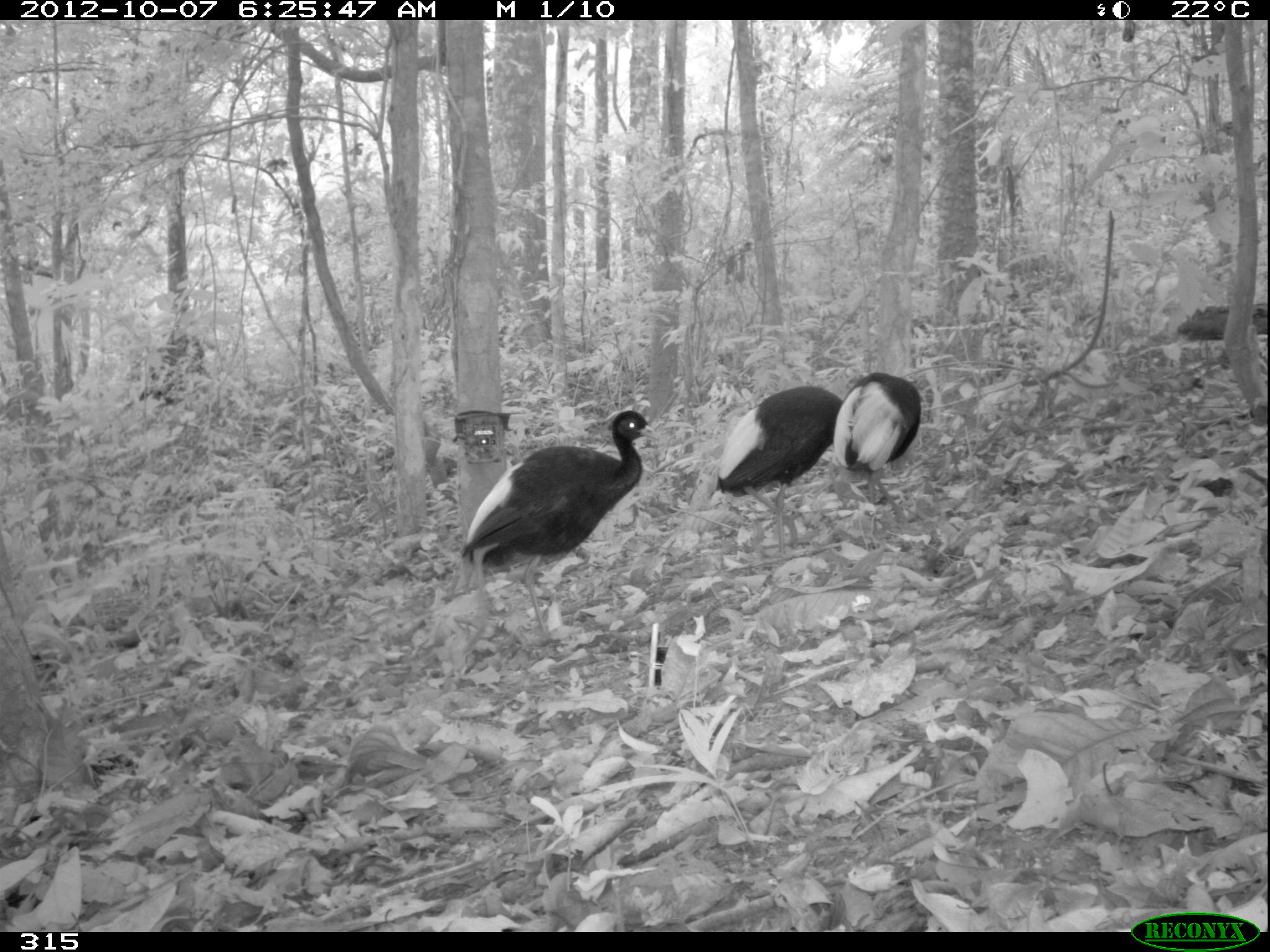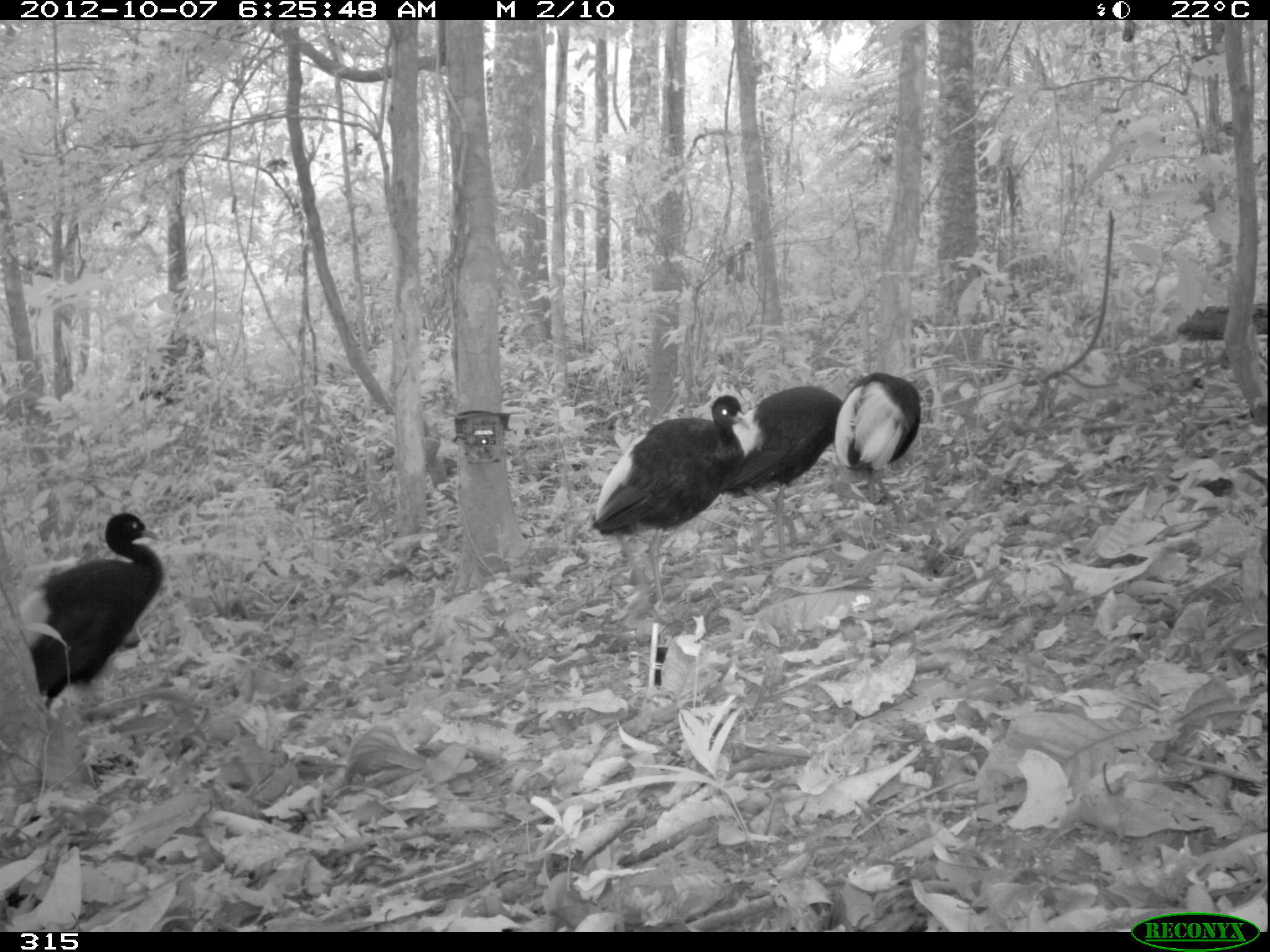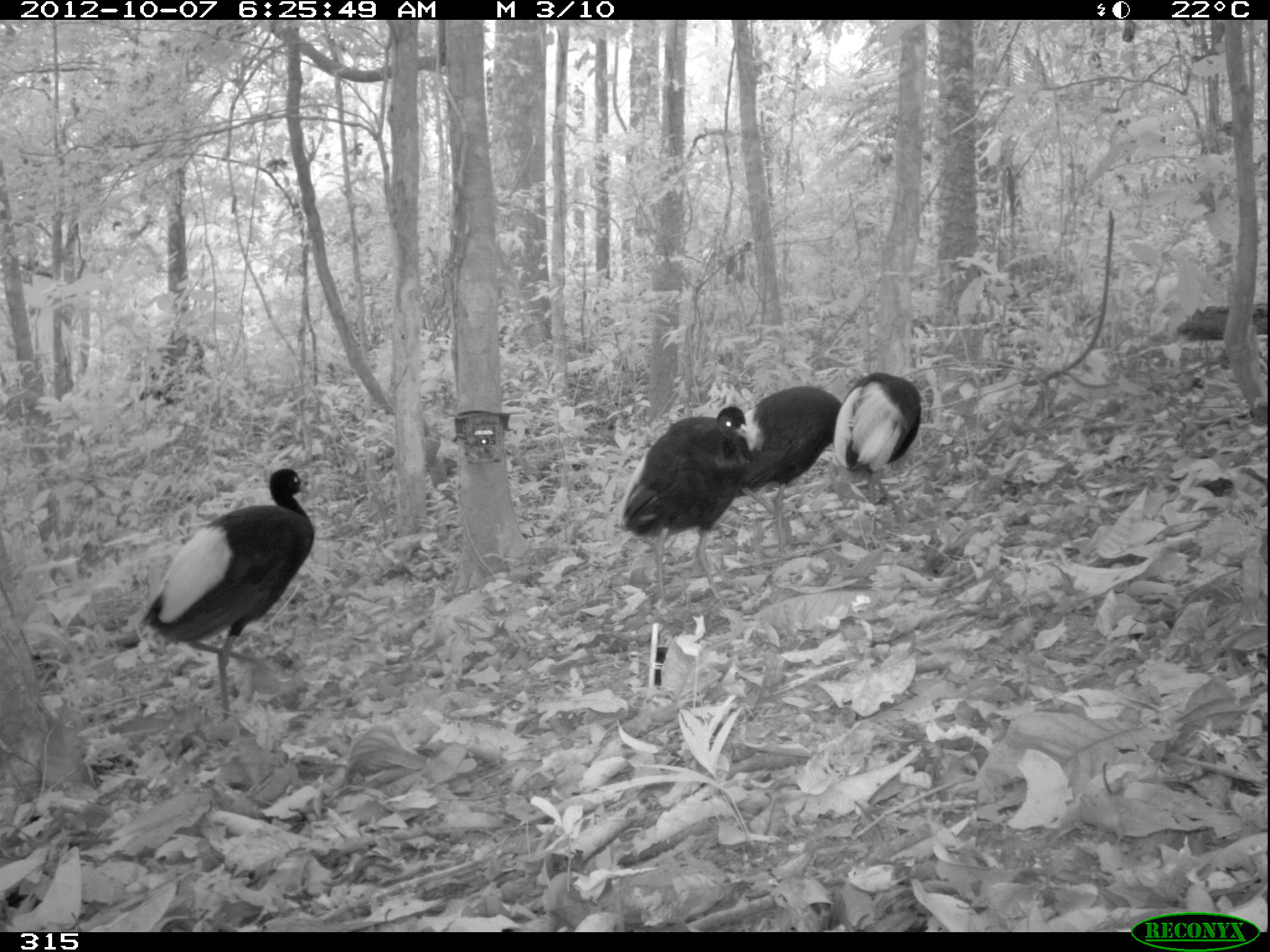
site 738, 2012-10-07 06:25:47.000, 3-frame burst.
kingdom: Animalia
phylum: Chordata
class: Aves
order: Gruiformes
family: Psophiidae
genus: Psophia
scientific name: Psophia leucoptera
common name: pale-winged trumpeter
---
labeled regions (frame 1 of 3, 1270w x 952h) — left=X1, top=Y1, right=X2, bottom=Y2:
psophia leucoptera: left=460, top=409, right=657, bottom=645; left=714, top=384, right=845, bottom=555; left=830, top=370, right=922, bottom=531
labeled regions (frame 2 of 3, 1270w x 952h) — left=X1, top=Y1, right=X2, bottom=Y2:
psophia leucoptera: left=590, top=393, right=751, bottom=611; left=16, top=510, right=163, bottom=713; left=714, top=384, right=845, bottom=558; left=830, top=370, right=921, bottom=528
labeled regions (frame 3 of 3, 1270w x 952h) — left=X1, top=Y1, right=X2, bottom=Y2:
psophia leucoptera: left=140, top=467, right=314, bottom=718; left=613, top=405, right=751, bottom=613; left=730, top=384, right=843, bottom=558; left=831, top=371, right=921, bottom=523